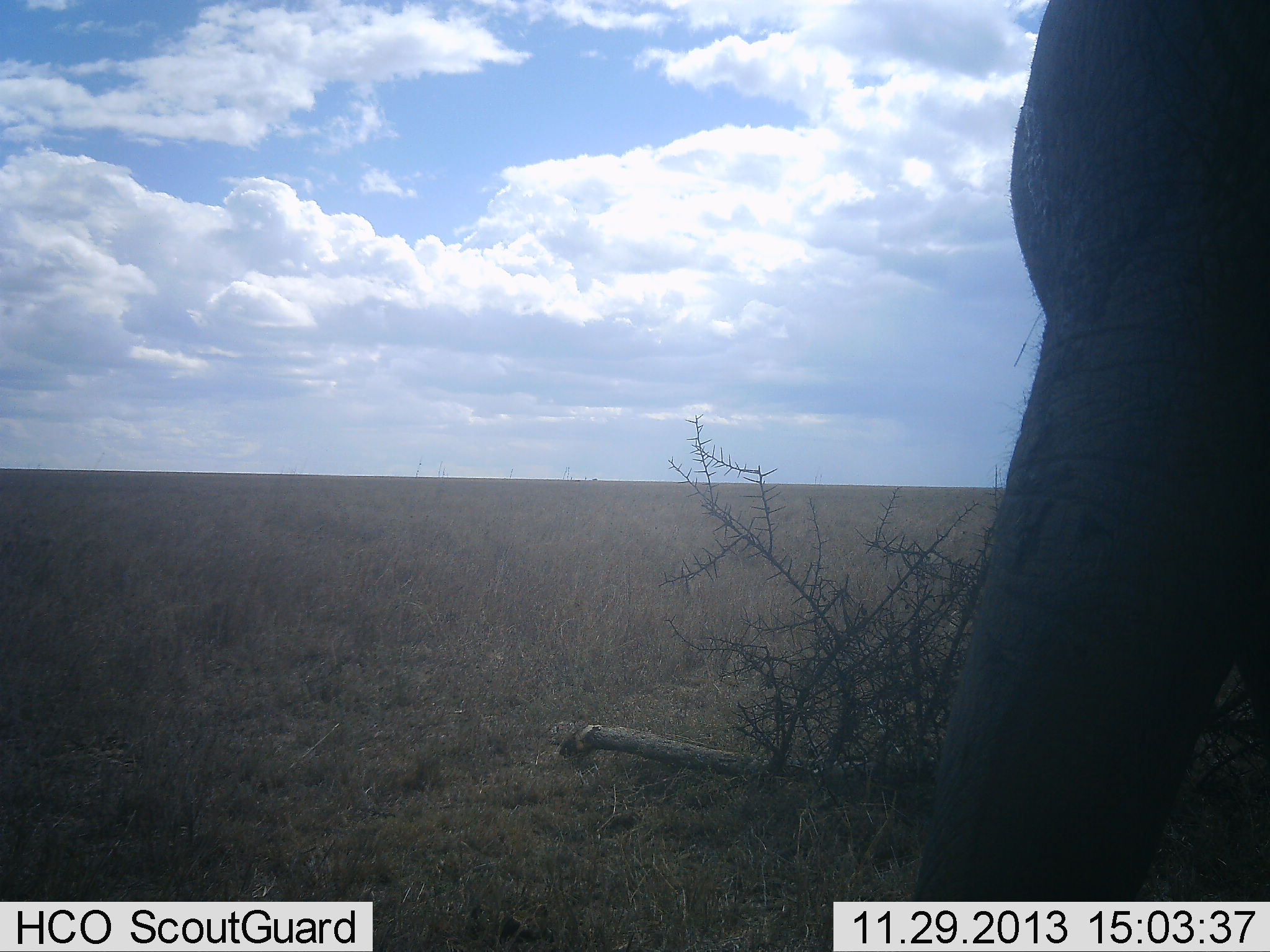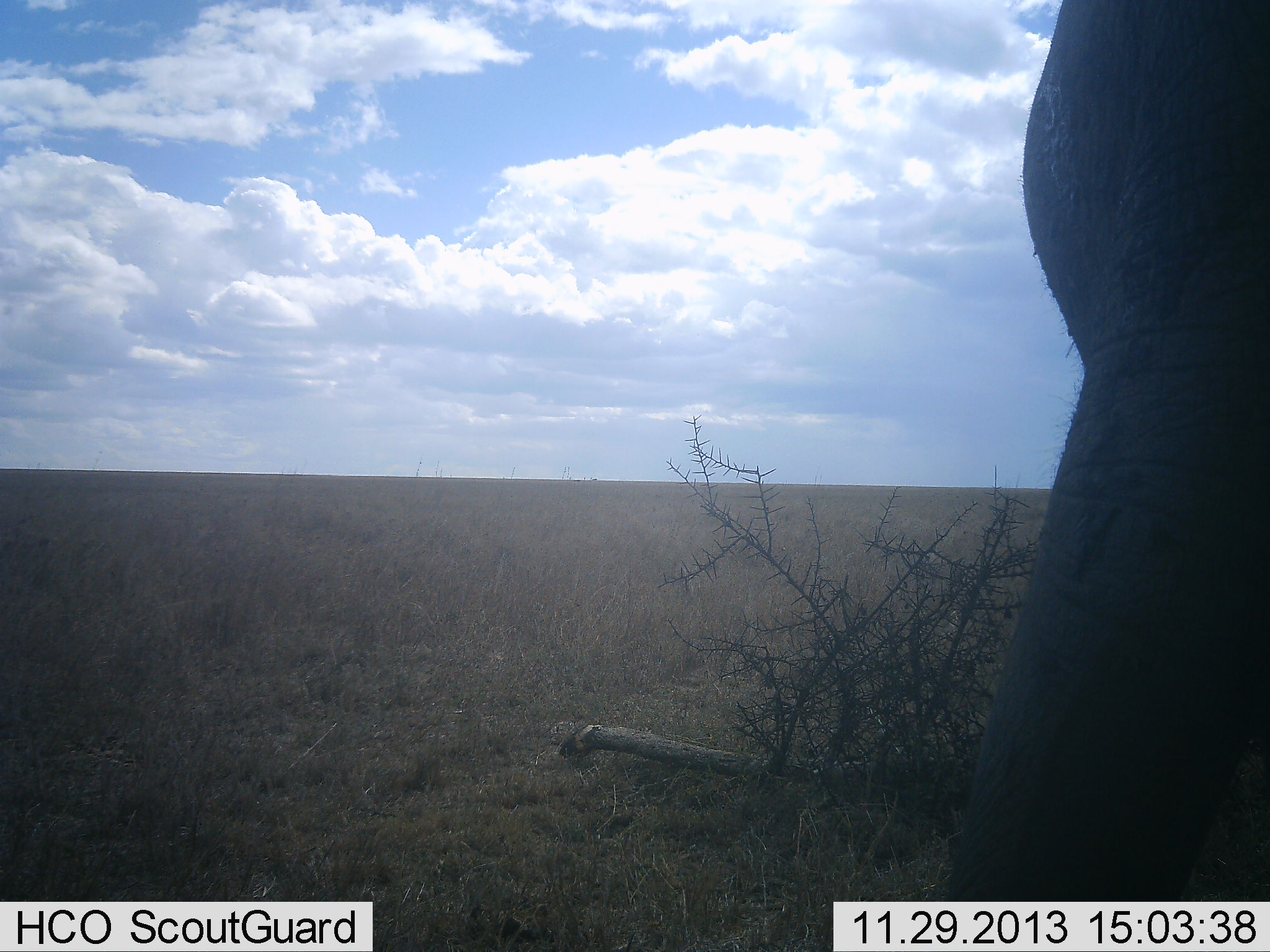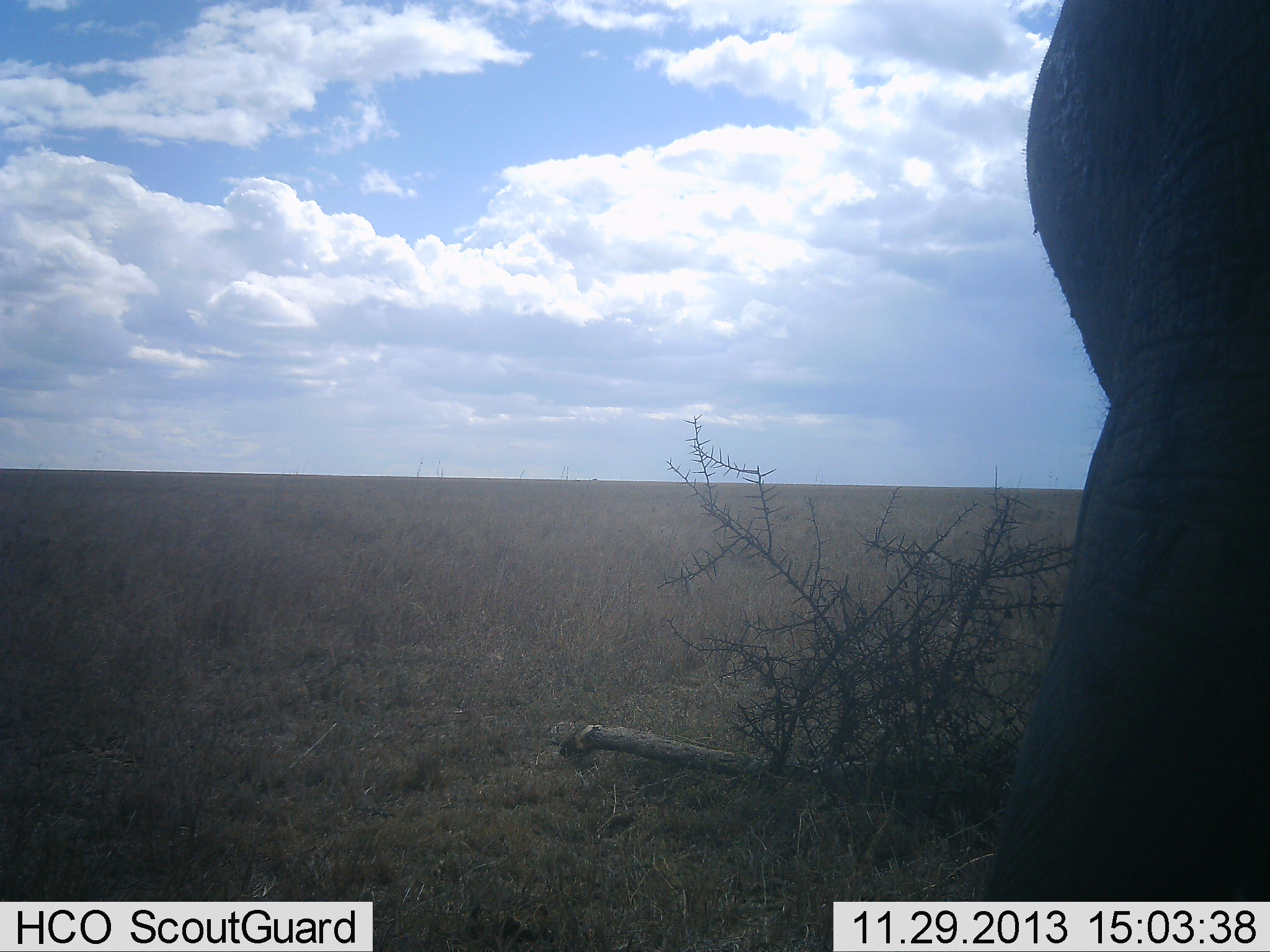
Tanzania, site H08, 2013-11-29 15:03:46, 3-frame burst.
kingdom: Animalia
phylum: Chordata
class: Mammalia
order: Proboscidea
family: Elephantidae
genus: Loxodonta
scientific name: Loxodonta africana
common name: african bush elephant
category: elephant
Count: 1.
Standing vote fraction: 100%.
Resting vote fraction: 10%.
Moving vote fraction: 10%.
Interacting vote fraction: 0%.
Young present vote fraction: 0%.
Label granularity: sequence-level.